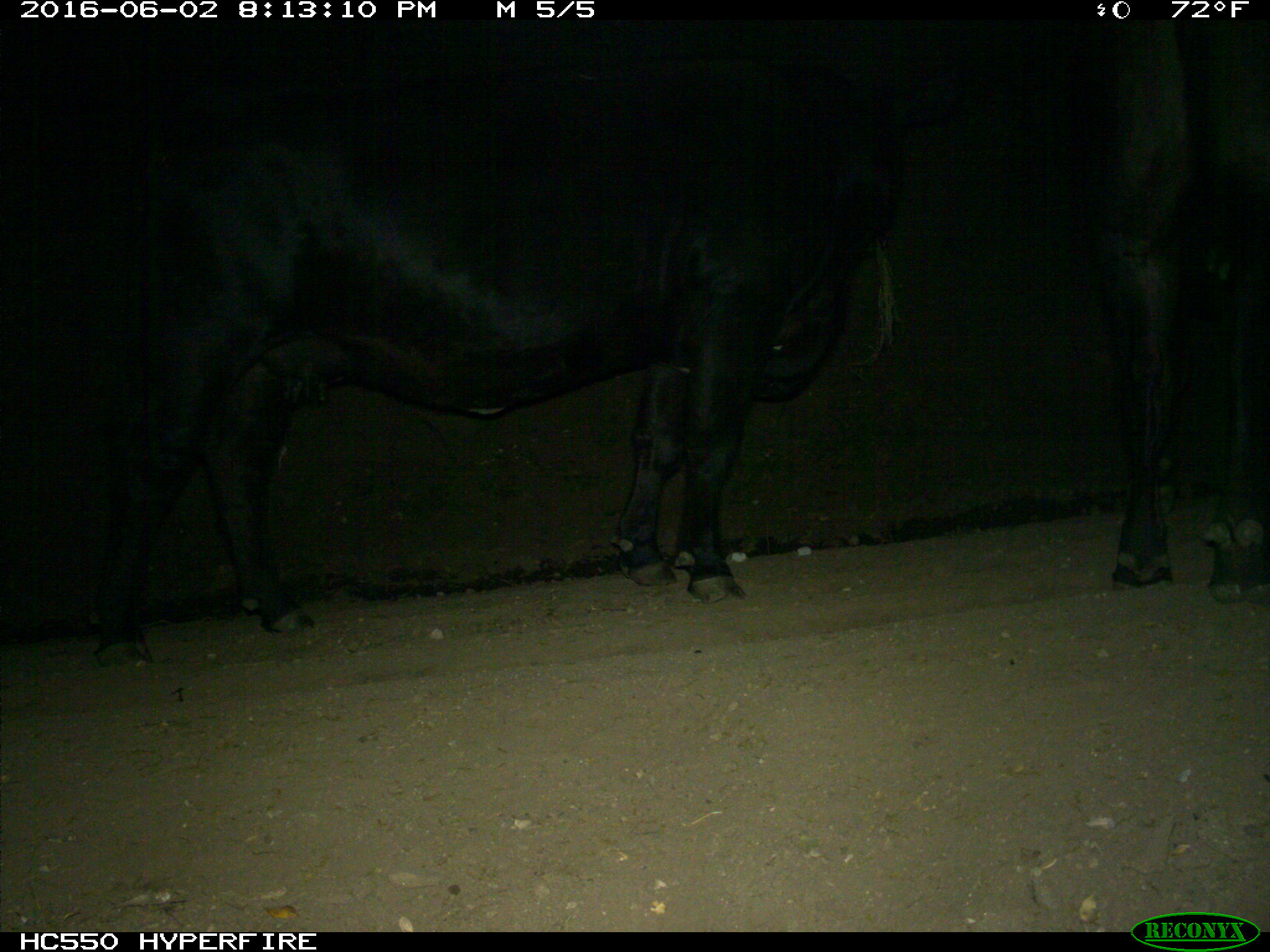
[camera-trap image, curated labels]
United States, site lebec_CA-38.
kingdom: Animalia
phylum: Chordata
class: Mammalia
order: Artiodactyla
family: Bovidae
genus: Bos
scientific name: Bos taurus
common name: domestic cow